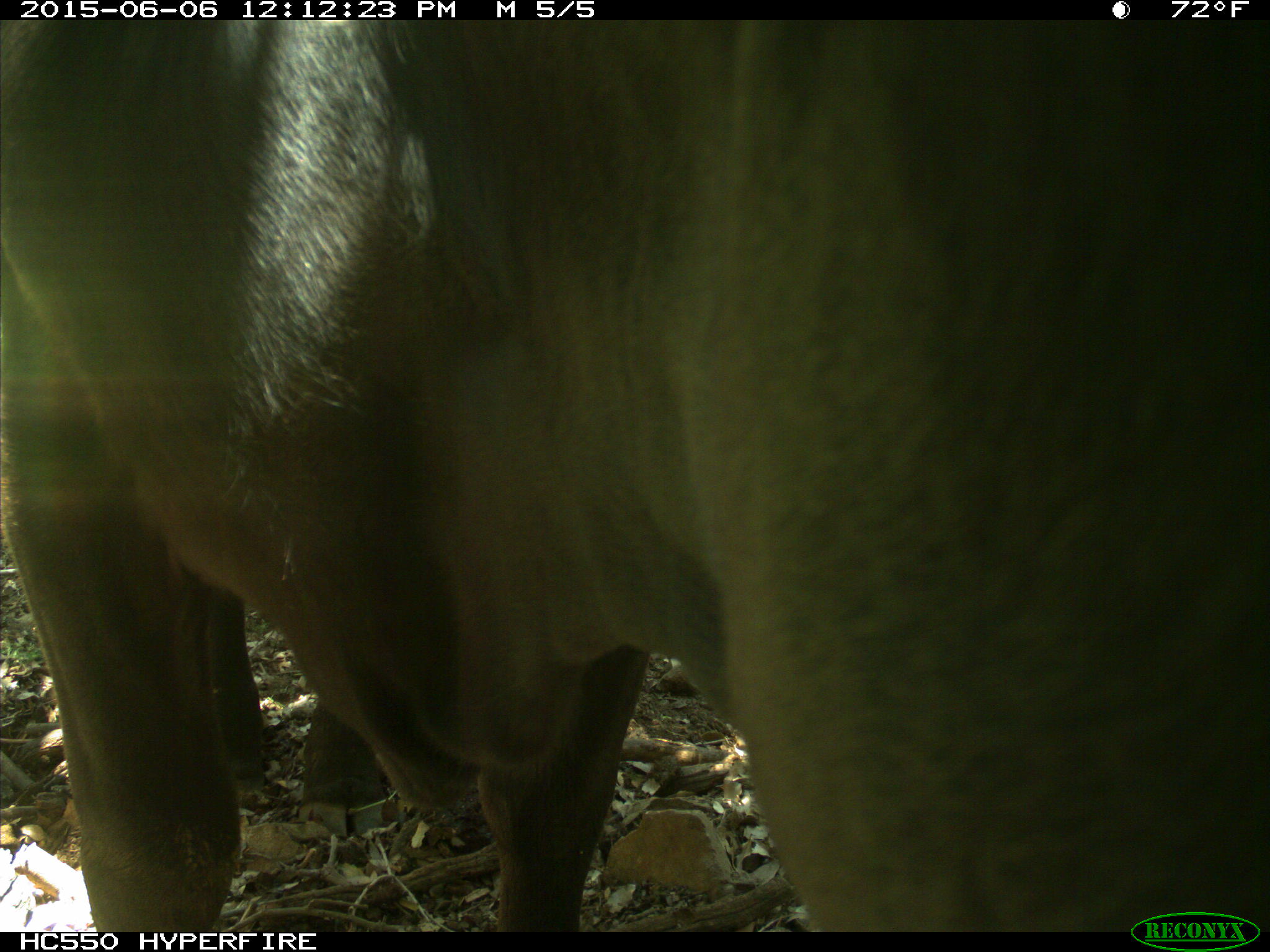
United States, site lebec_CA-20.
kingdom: Animalia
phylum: Chordata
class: Mammalia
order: Artiodactyla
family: Bovidae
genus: Bos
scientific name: Bos taurus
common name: domestic cow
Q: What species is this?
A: Bos taurus (domestic cow).